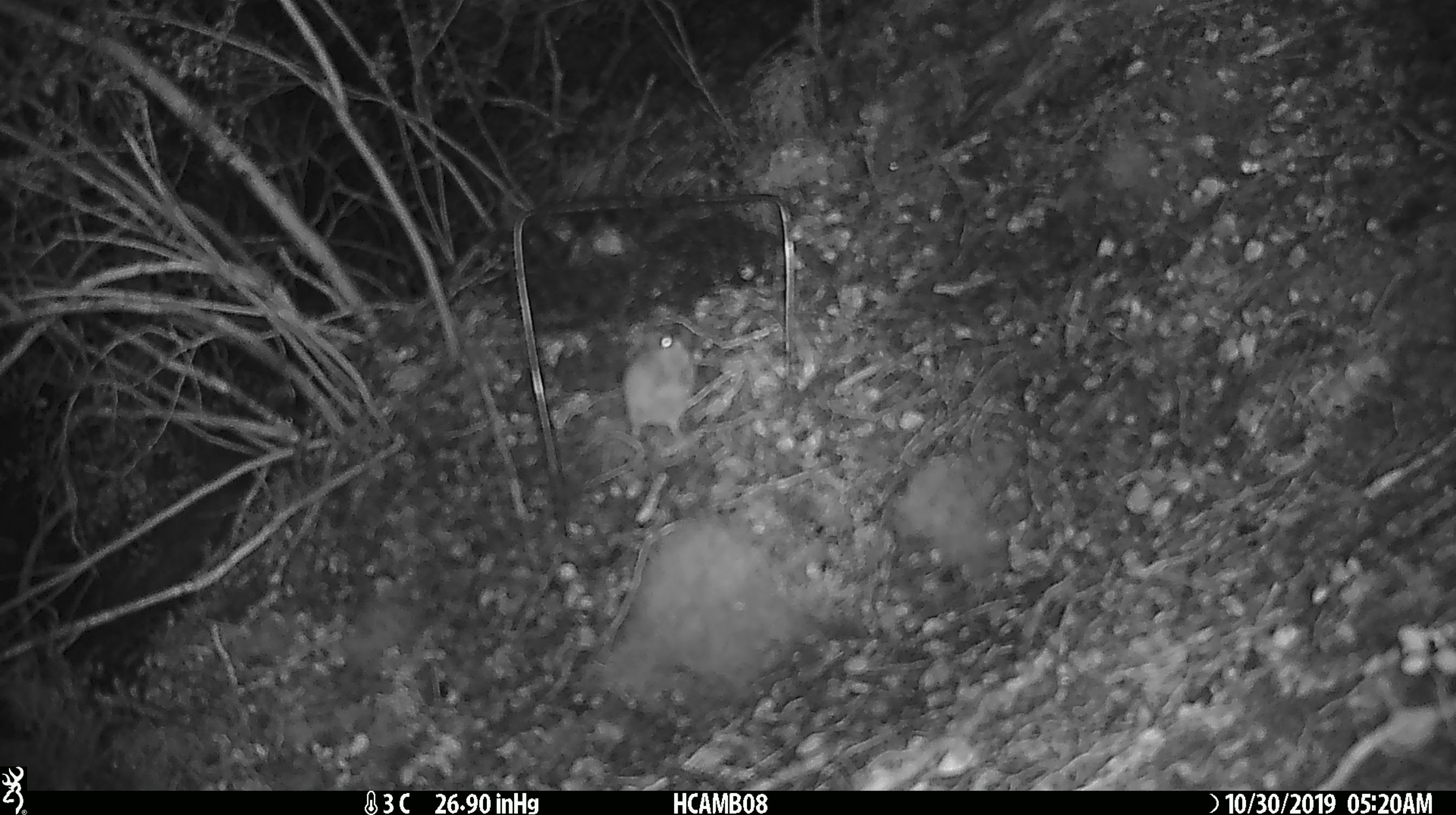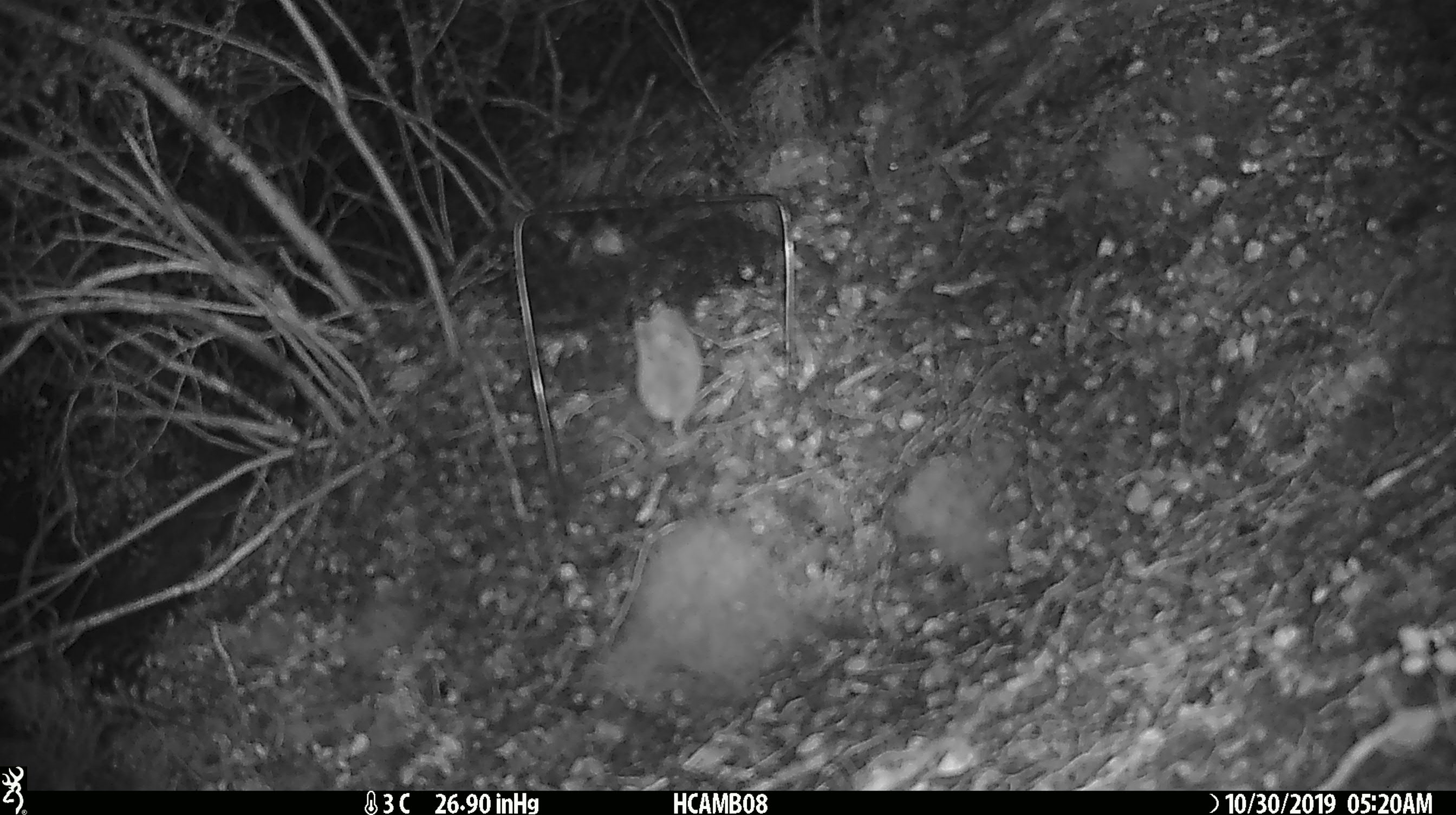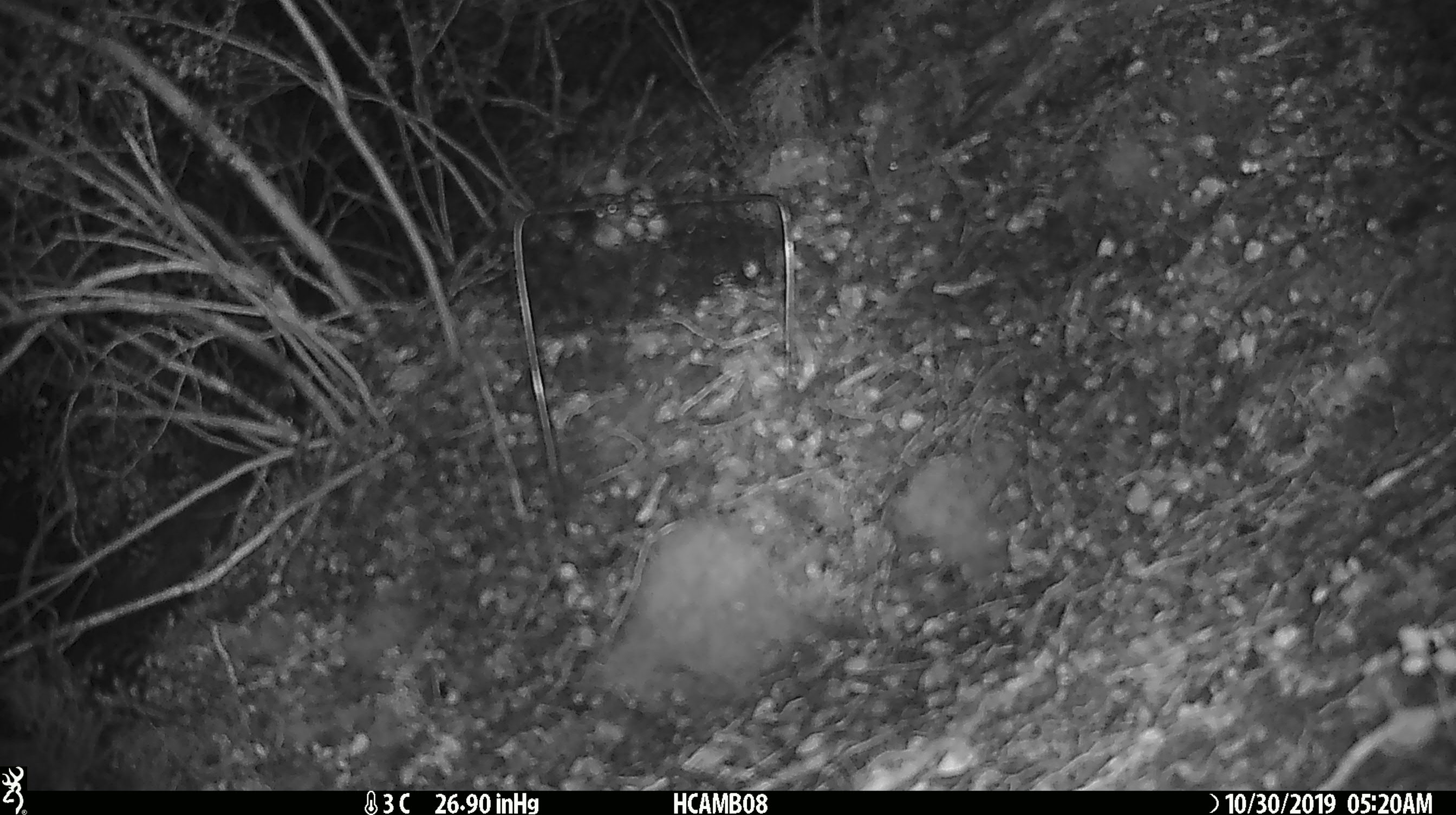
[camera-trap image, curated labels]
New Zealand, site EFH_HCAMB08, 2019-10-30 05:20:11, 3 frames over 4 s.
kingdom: Animalia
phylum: Chordata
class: Mammalia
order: Rodentia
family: Muridae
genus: Mus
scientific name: Mus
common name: mouse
Mouse (Mus).